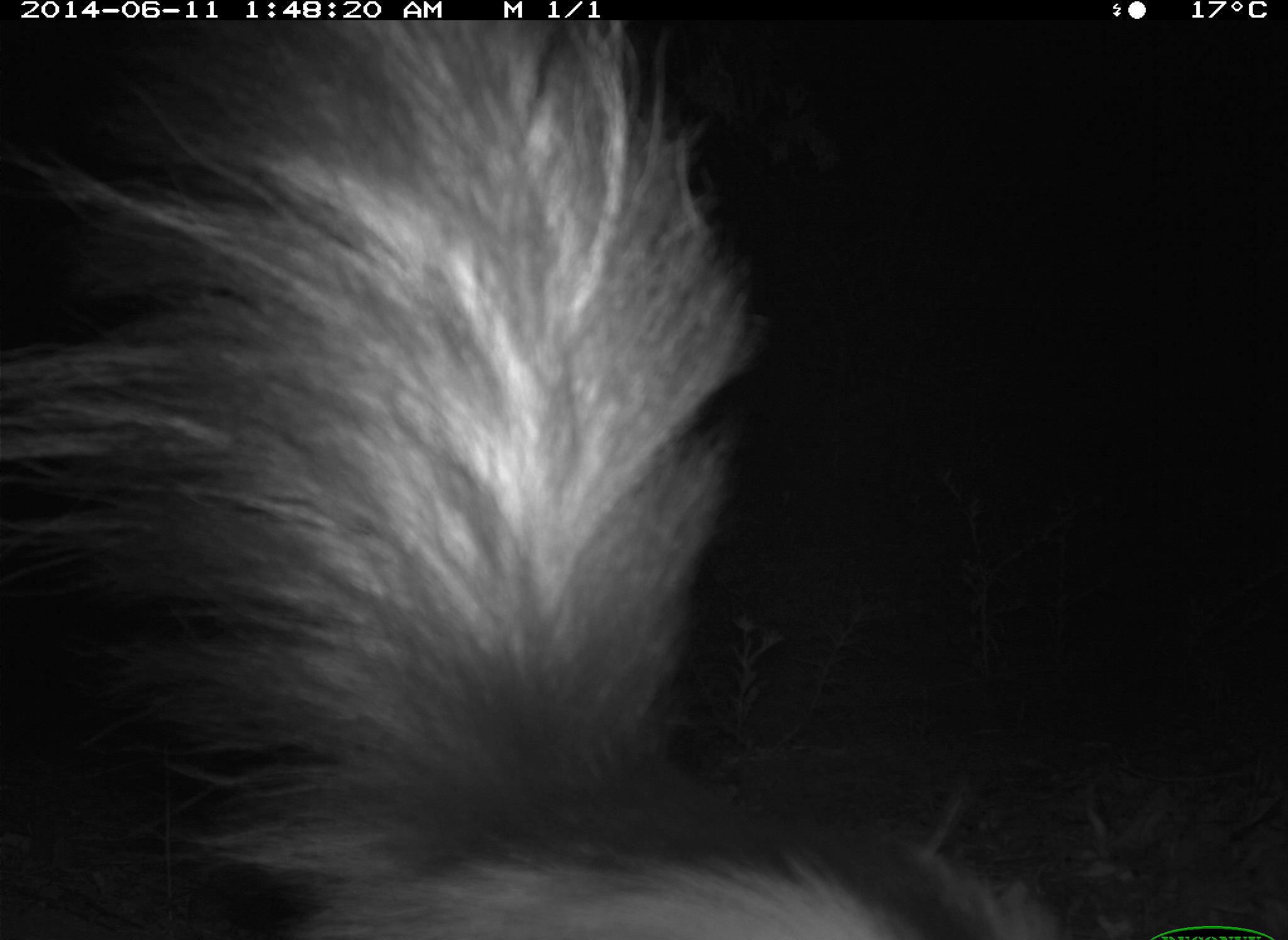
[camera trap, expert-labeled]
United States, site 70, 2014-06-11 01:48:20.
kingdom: Animalia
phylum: Chordata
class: Mammalia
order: Carnivora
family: Mephitidae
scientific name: Mephitidae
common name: skunk